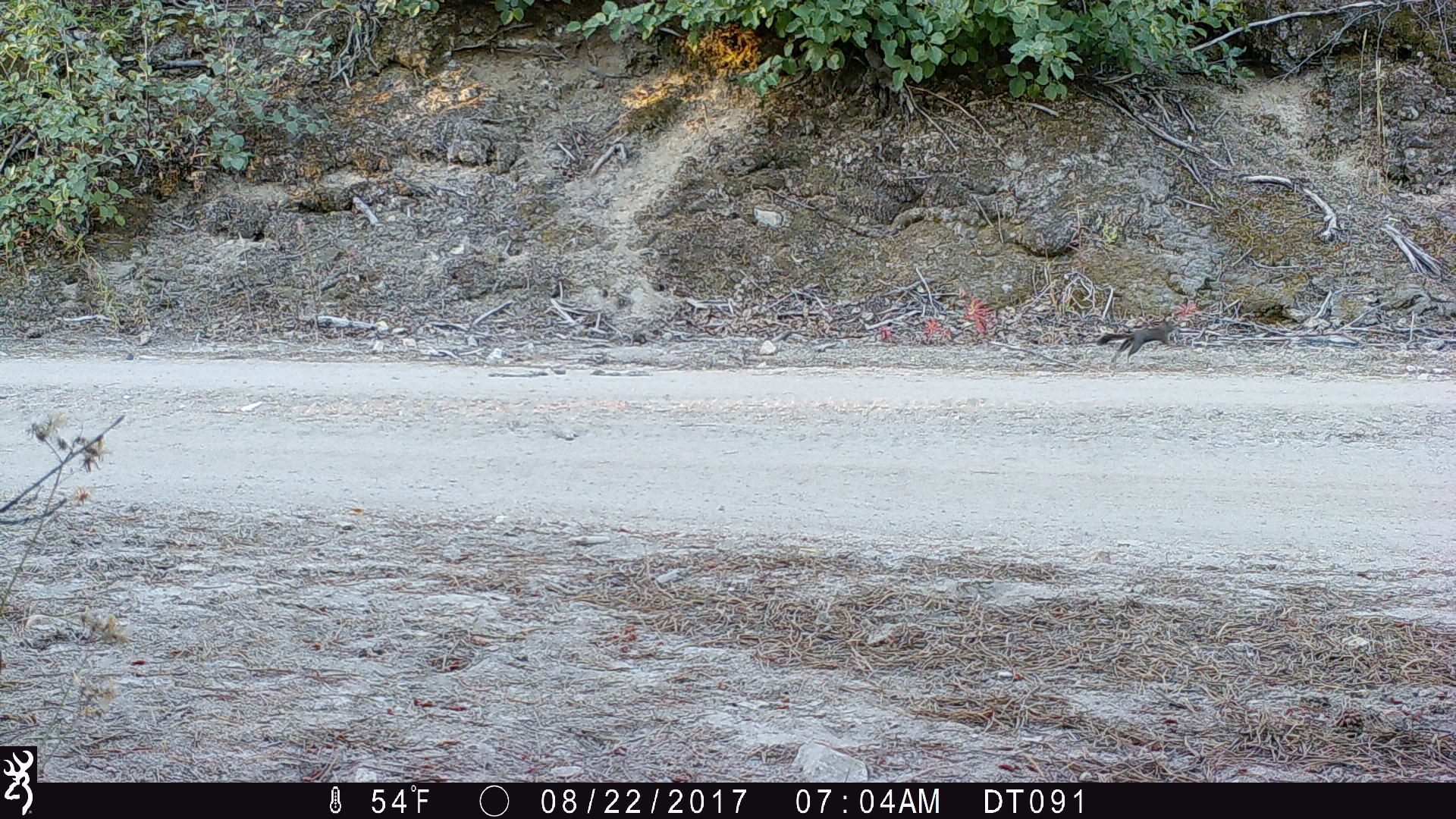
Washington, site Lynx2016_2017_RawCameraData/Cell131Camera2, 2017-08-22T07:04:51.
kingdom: Animalia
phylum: Chordata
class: Mammalia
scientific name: Mammalia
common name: small mammal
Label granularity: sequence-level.